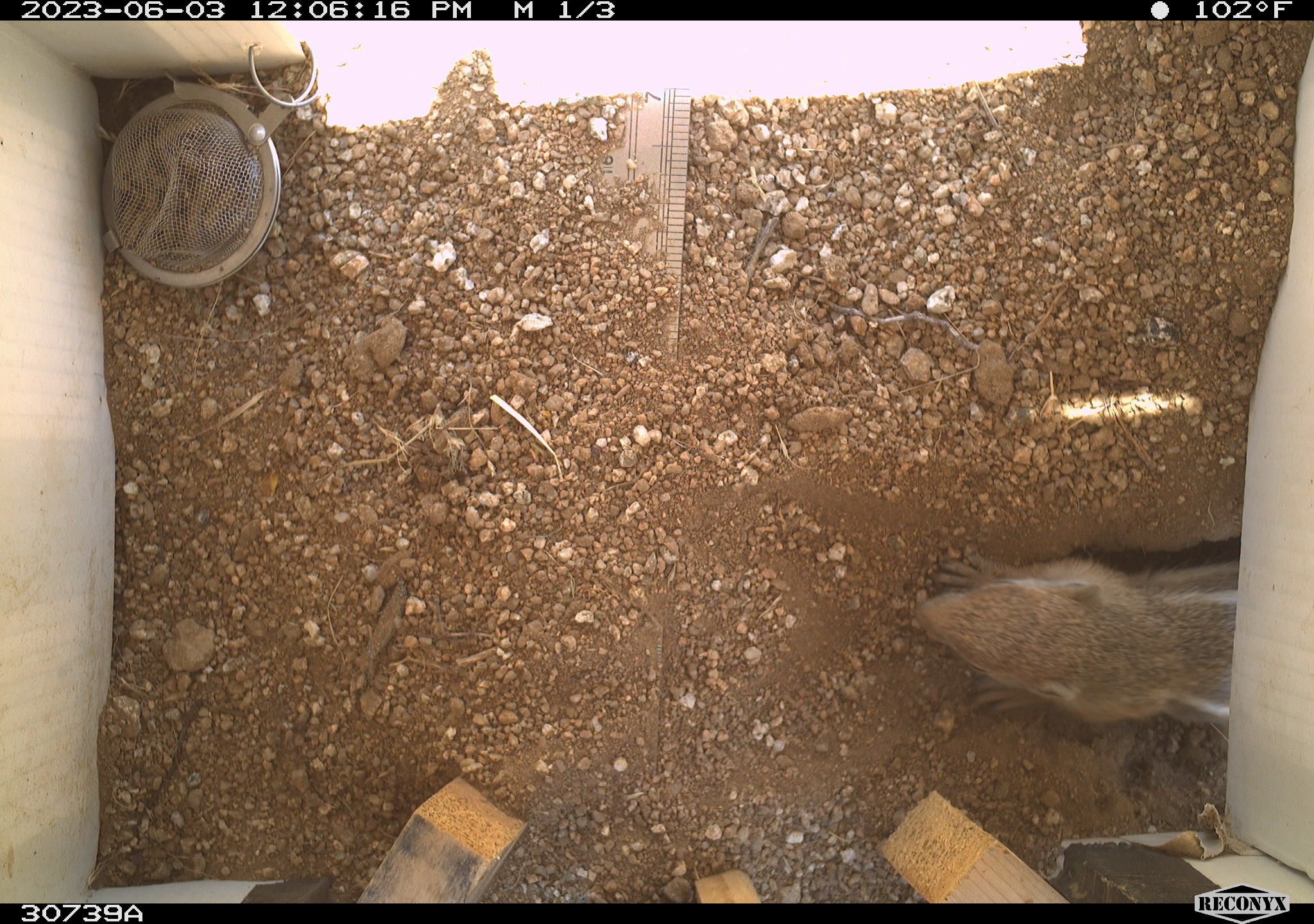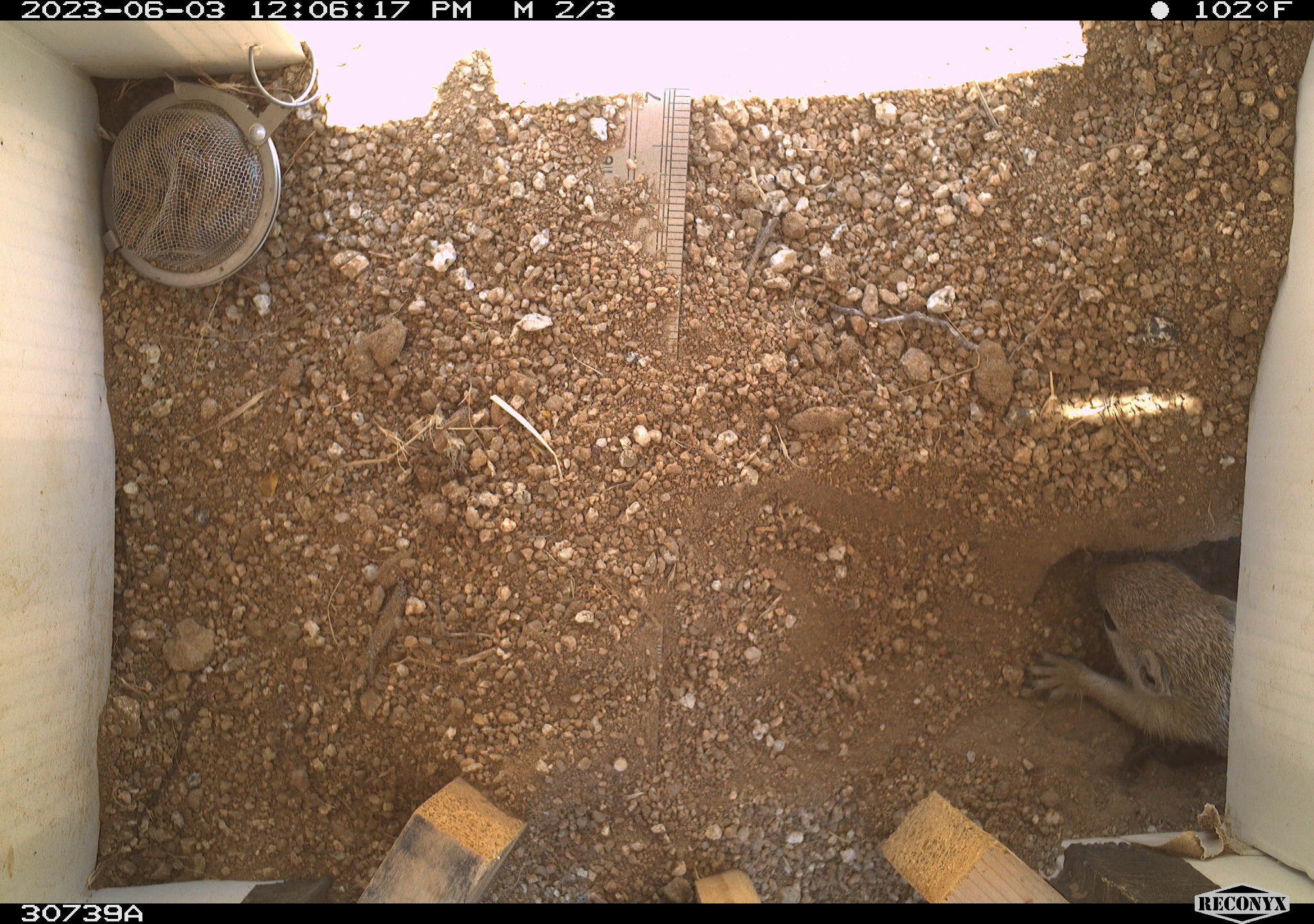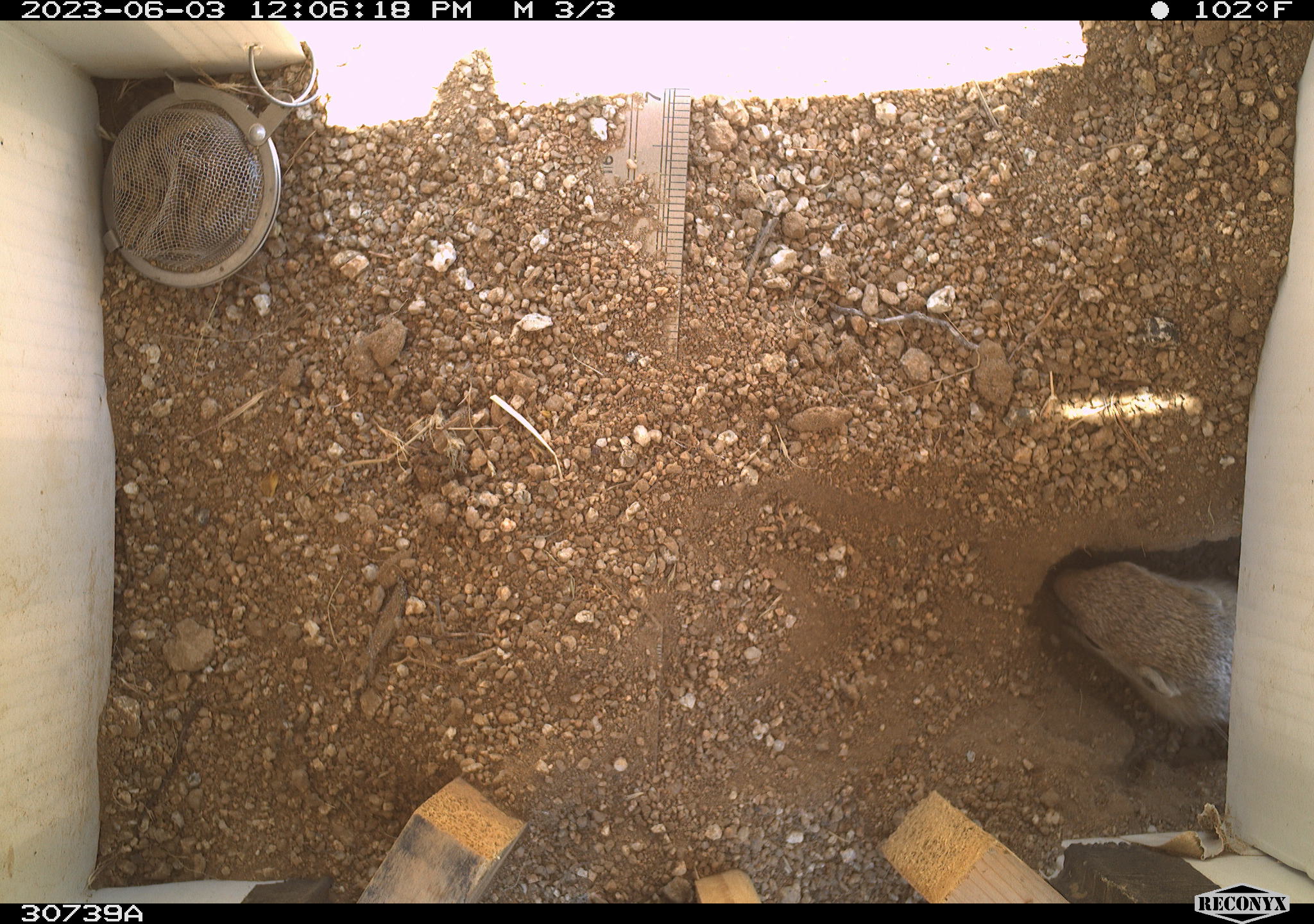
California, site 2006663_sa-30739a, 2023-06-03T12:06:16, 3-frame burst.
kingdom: Animalia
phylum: Chordata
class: Mammalia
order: Rodentia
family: Sciuridae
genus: Ammospermophilus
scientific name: Ammospermophilus leucurus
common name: white-tailed antelope squirrel